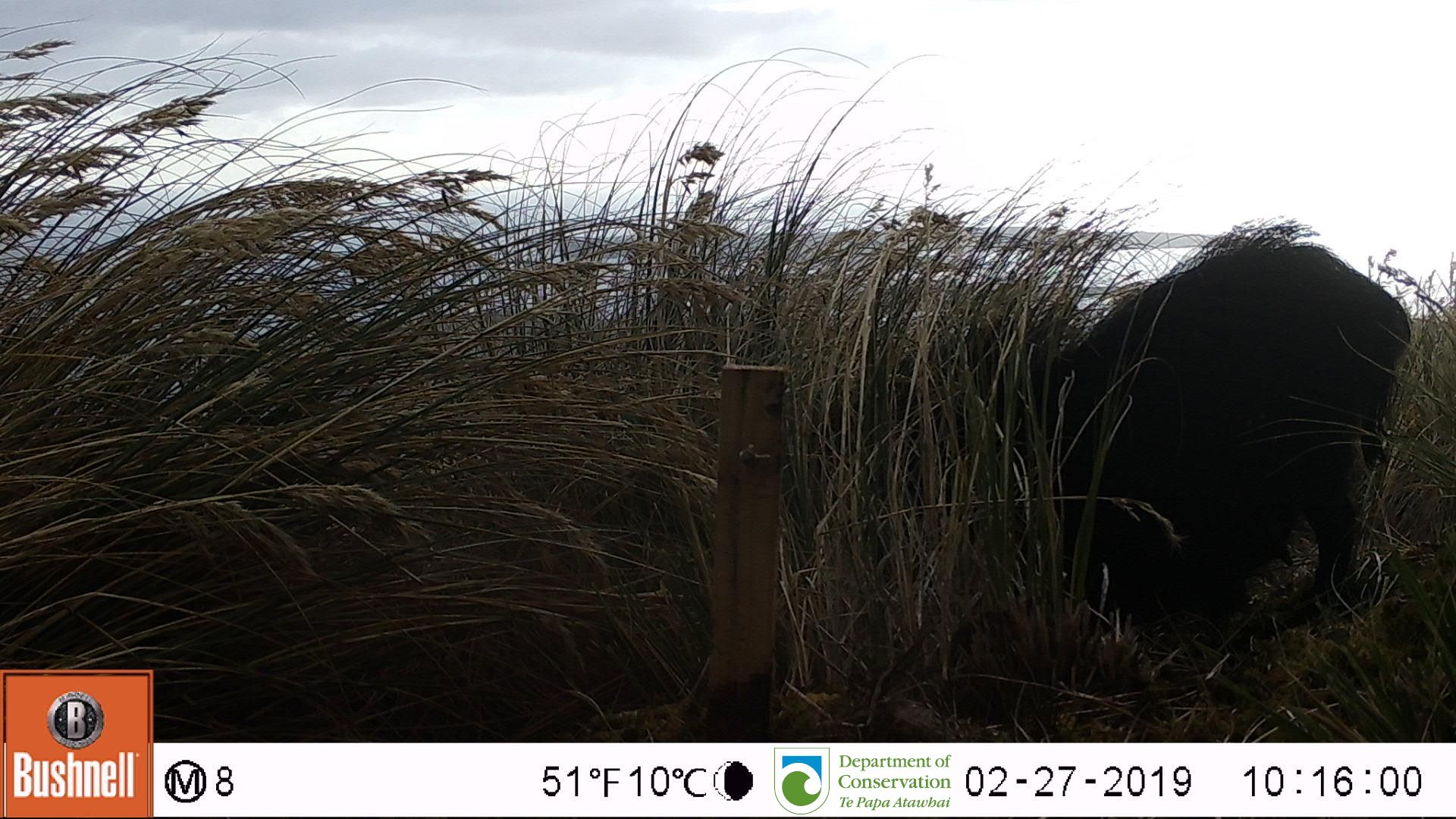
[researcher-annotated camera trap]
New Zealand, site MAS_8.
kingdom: Animalia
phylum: Chordata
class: Mammalia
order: Artiodactyla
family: Suidae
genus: Sus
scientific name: Sus scrofa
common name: pig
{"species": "pig (Sus scrofa)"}